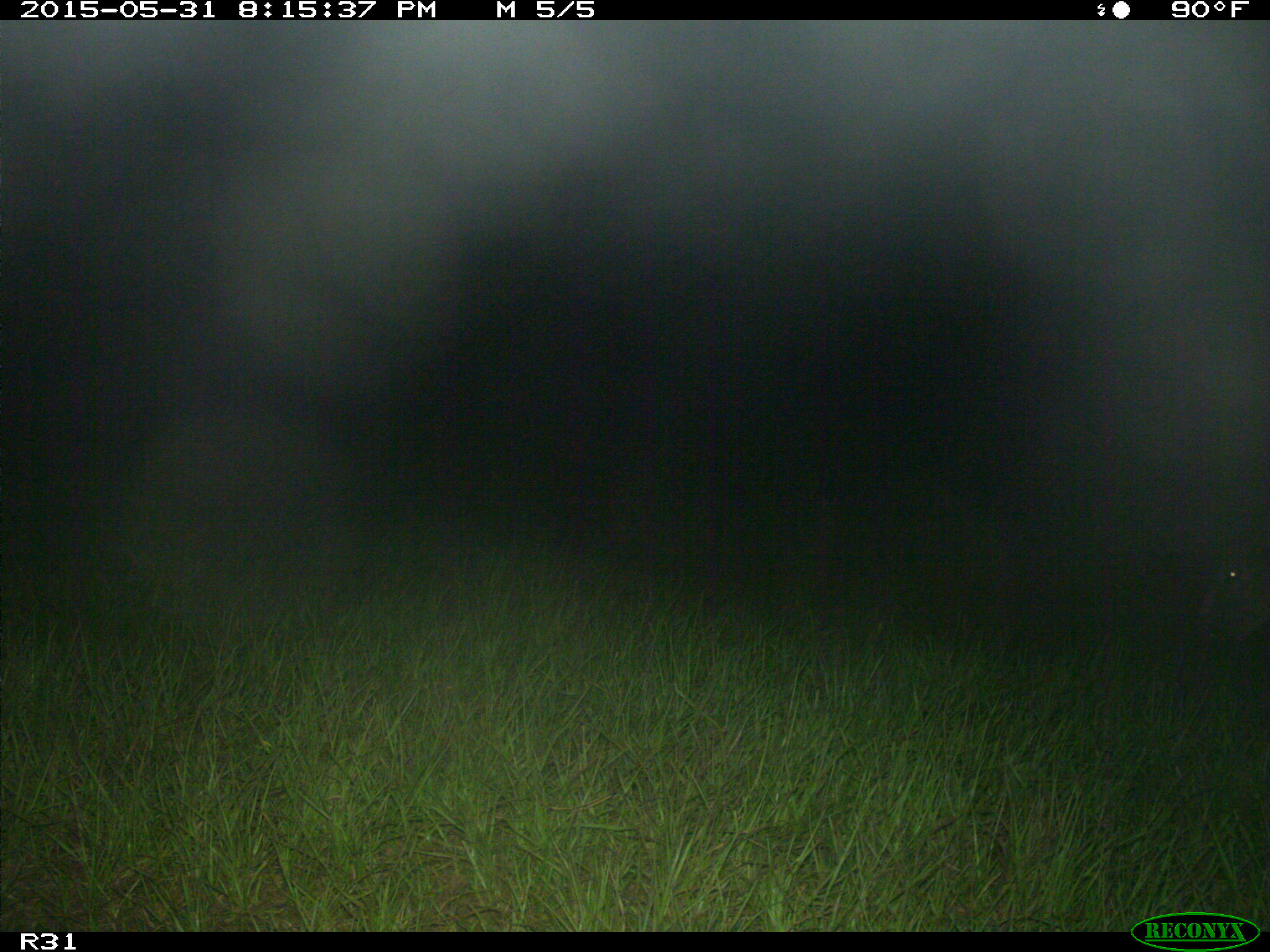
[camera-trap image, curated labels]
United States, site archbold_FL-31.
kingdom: Animalia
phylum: Chordata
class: Mammalia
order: Artiodactyla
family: Bovidae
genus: Bos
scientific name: Bos taurus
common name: domestic cow